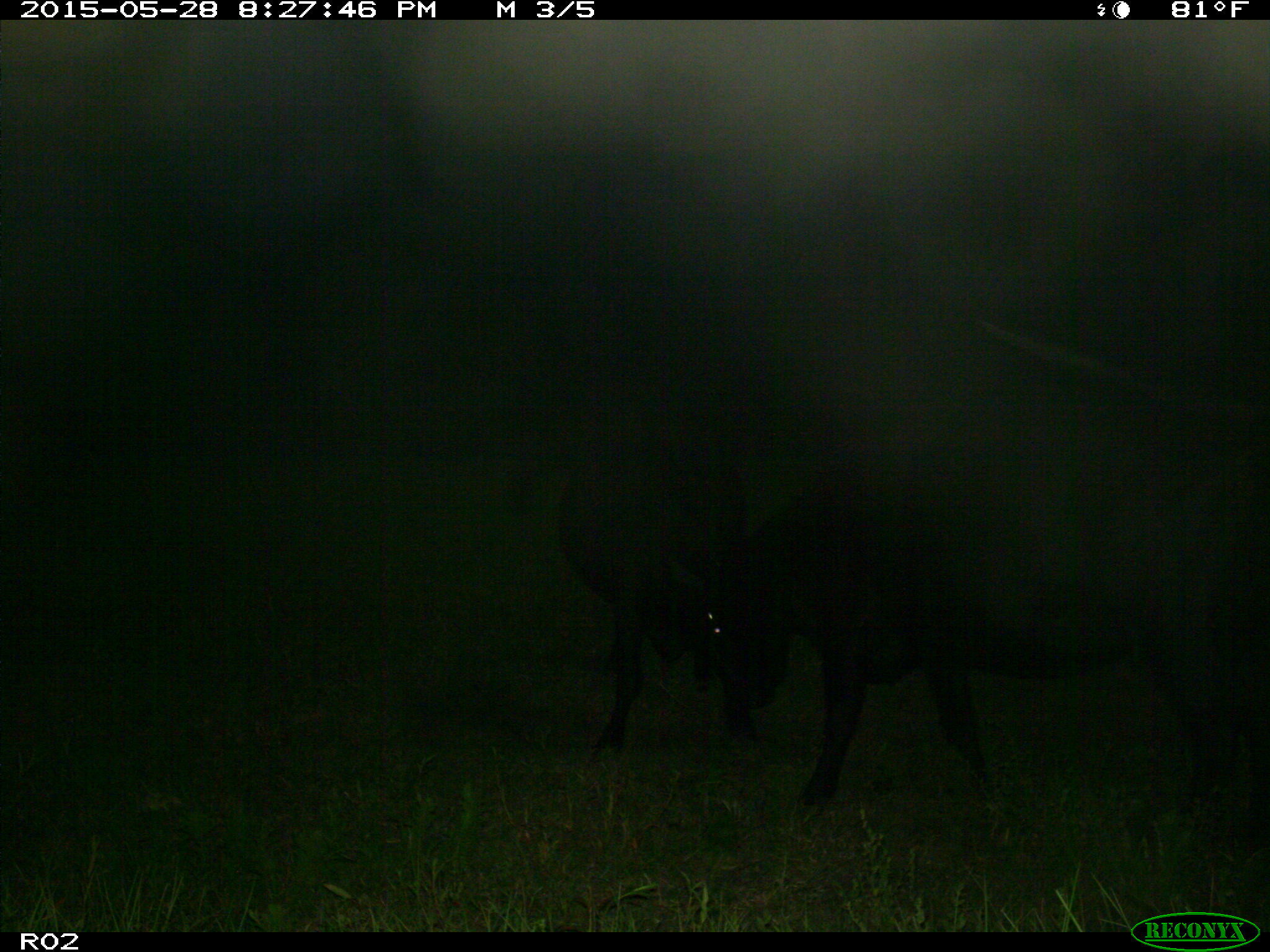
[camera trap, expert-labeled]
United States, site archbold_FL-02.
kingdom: Animalia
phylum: Chordata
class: Mammalia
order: Artiodactyla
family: Bovidae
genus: Bos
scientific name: Bos taurus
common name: domestic cow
Bos taurus (domestic cow).